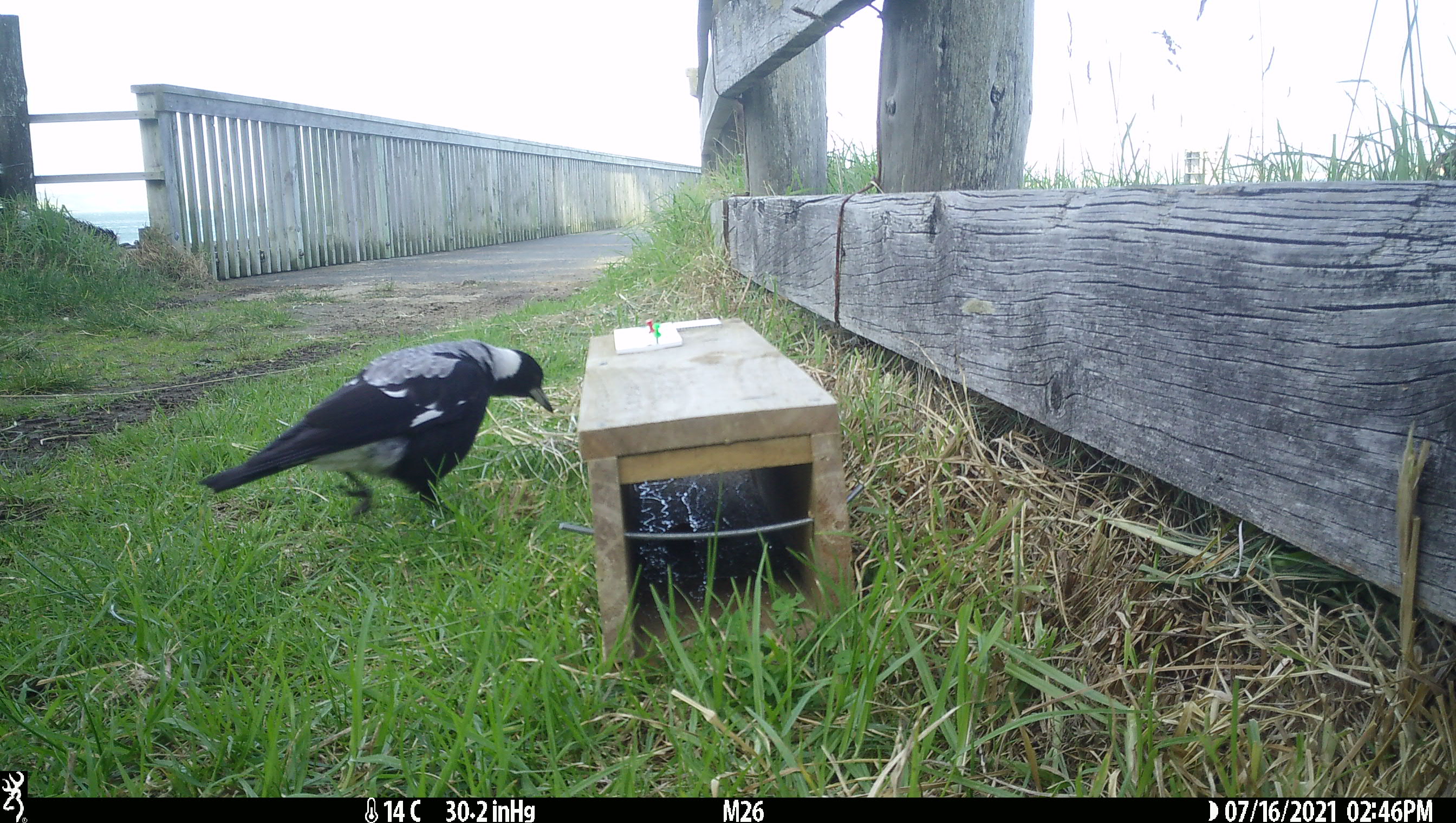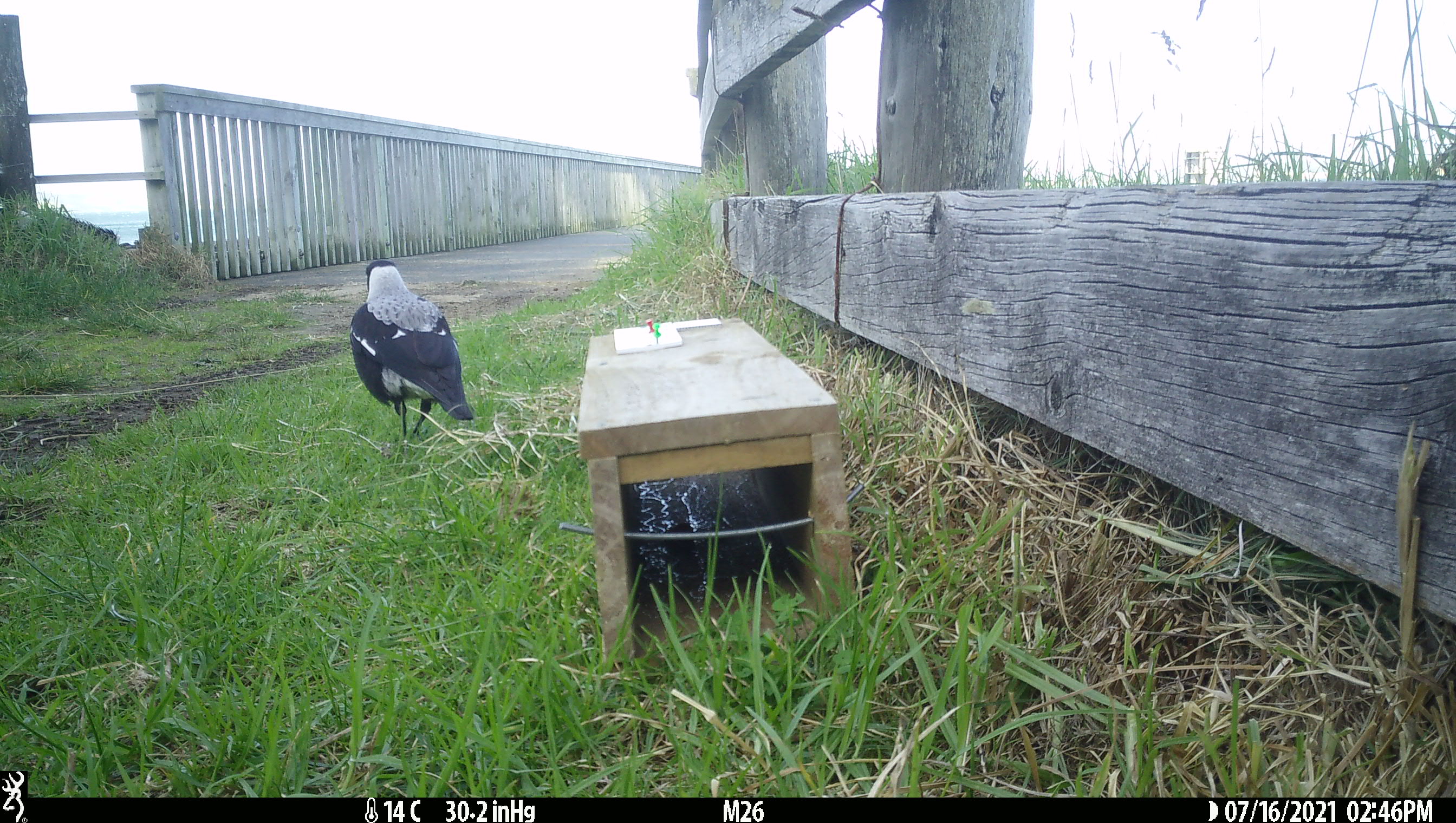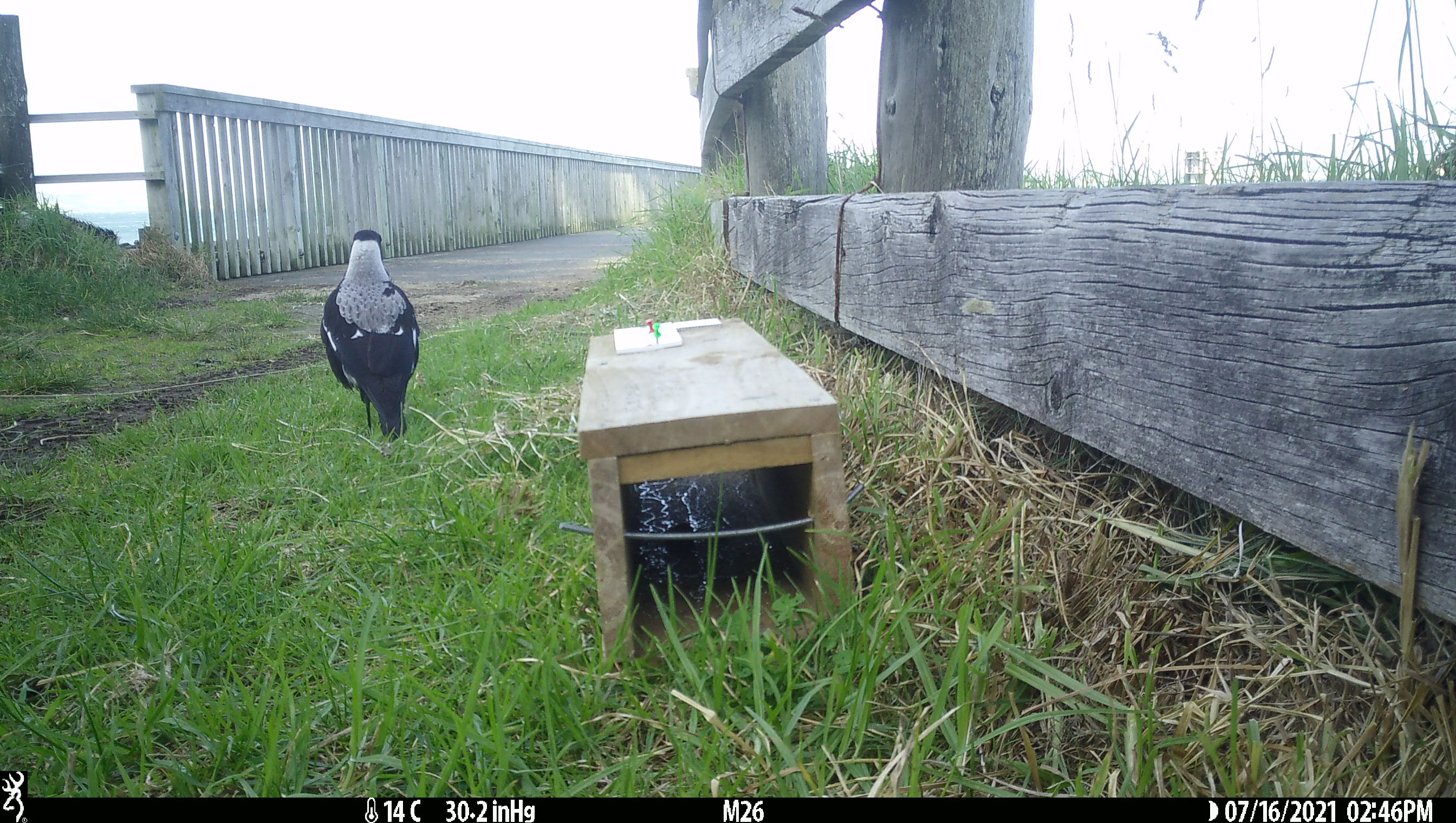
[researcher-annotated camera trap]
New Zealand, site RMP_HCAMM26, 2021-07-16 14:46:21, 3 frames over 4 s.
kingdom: Animalia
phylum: Chordata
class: Aves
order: Passeriformes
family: Artamidae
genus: Gymnorhina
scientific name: Gymnorhina tibicen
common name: australian magpie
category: magpie